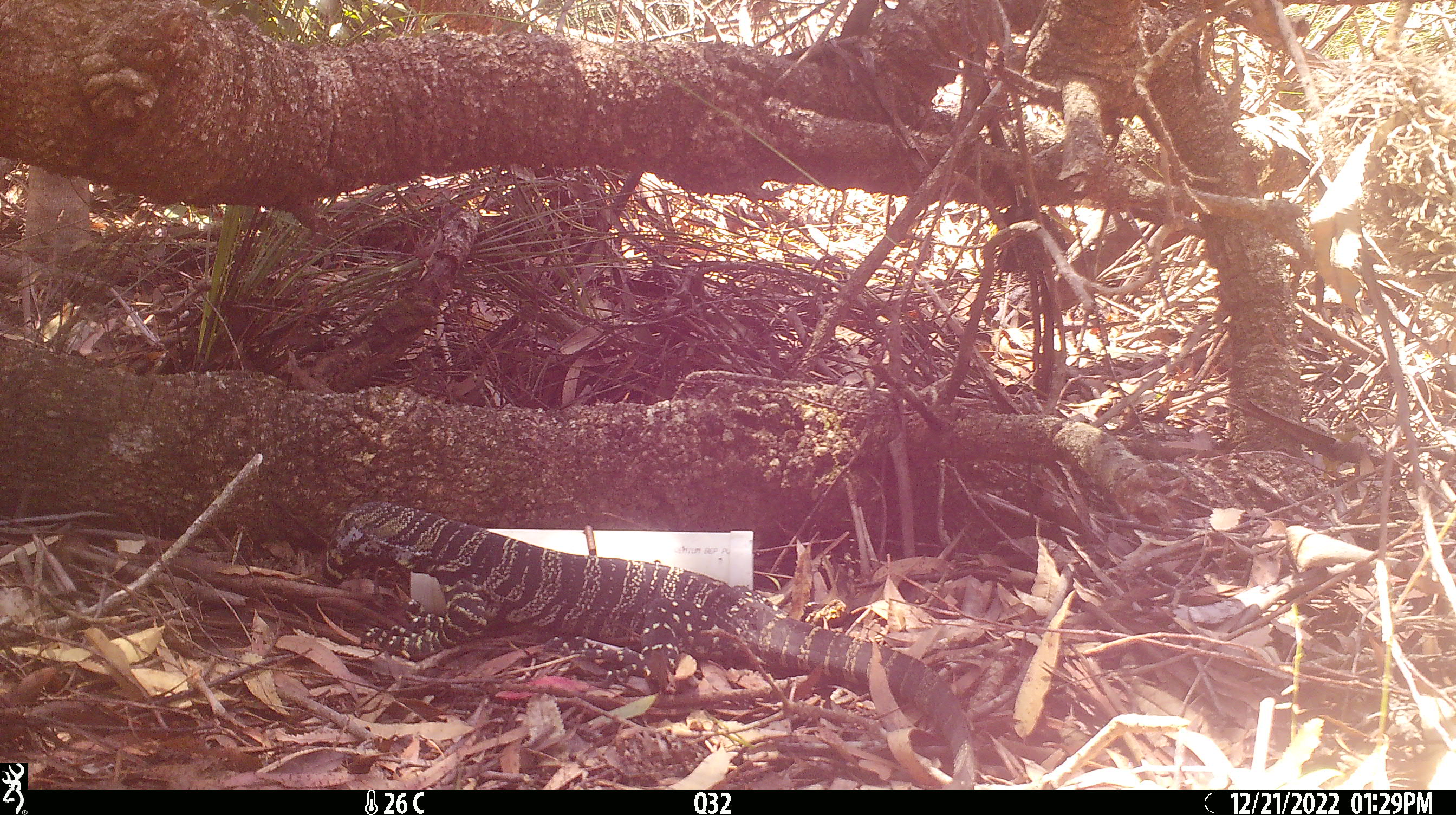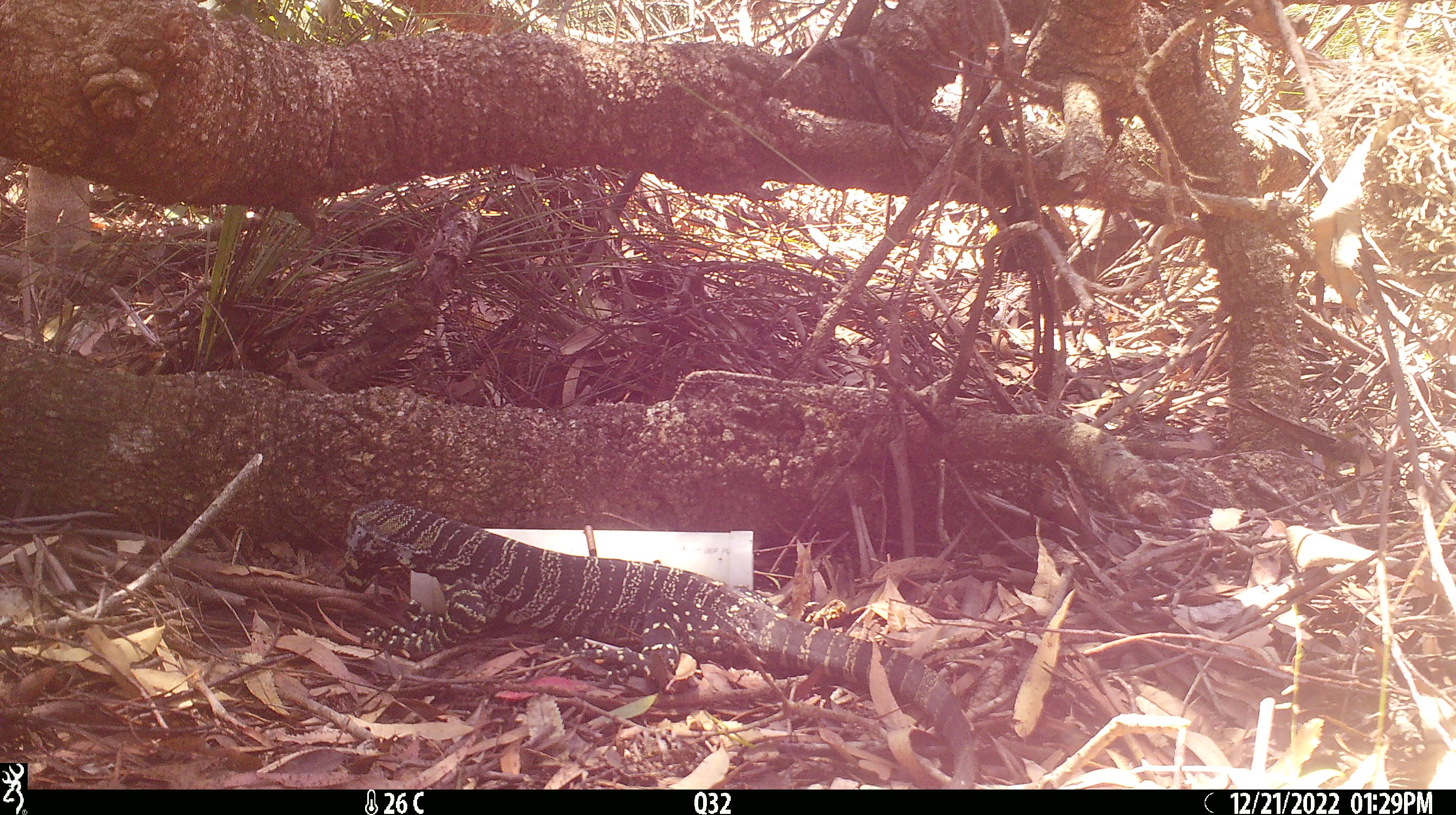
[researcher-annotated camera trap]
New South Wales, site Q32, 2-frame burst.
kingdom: Animalia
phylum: Chordata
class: Reptilia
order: Squamata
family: Varanidae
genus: Varanus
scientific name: Varanus varius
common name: lace monitor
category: goanna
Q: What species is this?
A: Goanna (lace monitor) (Varanus varius).